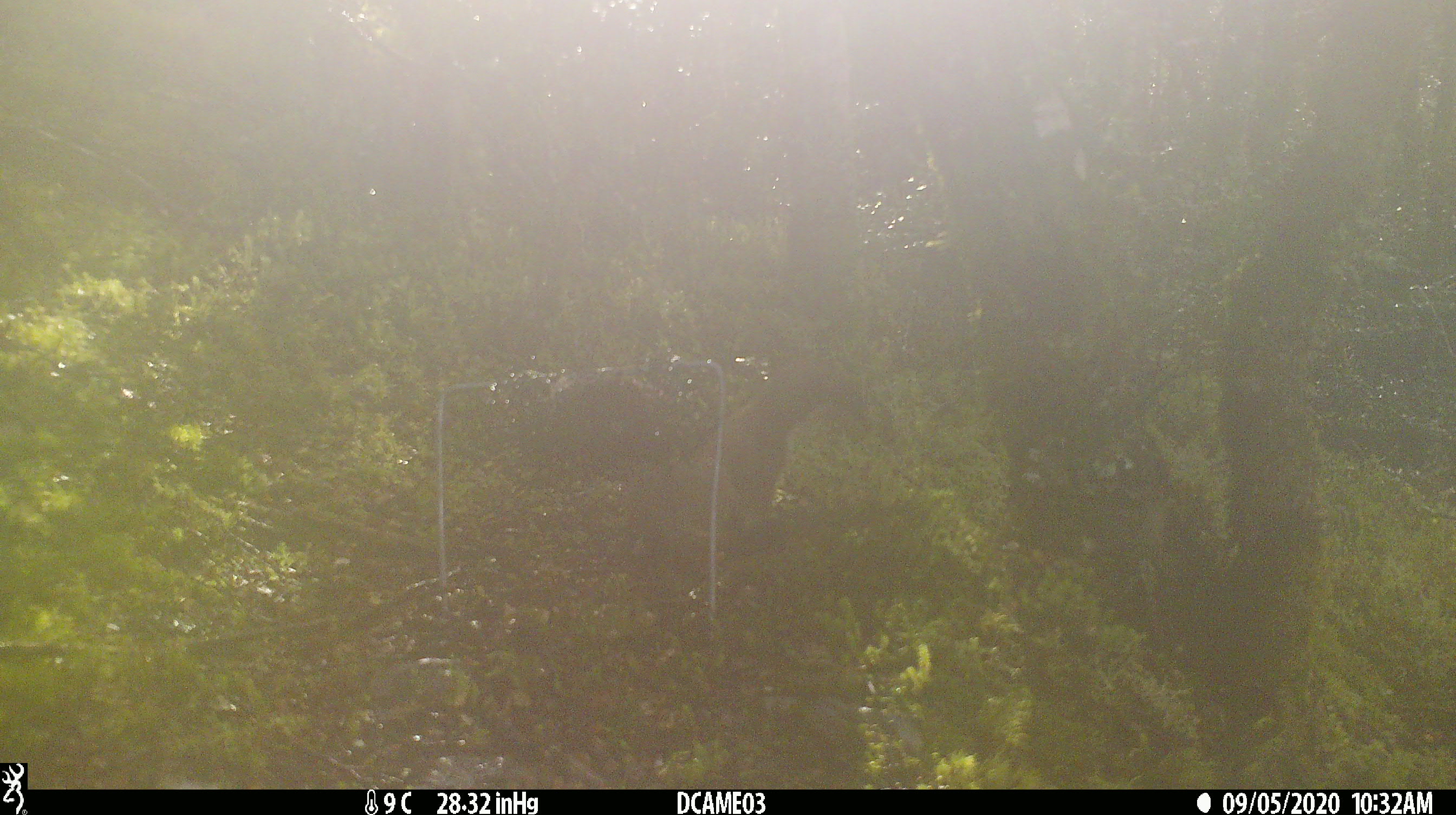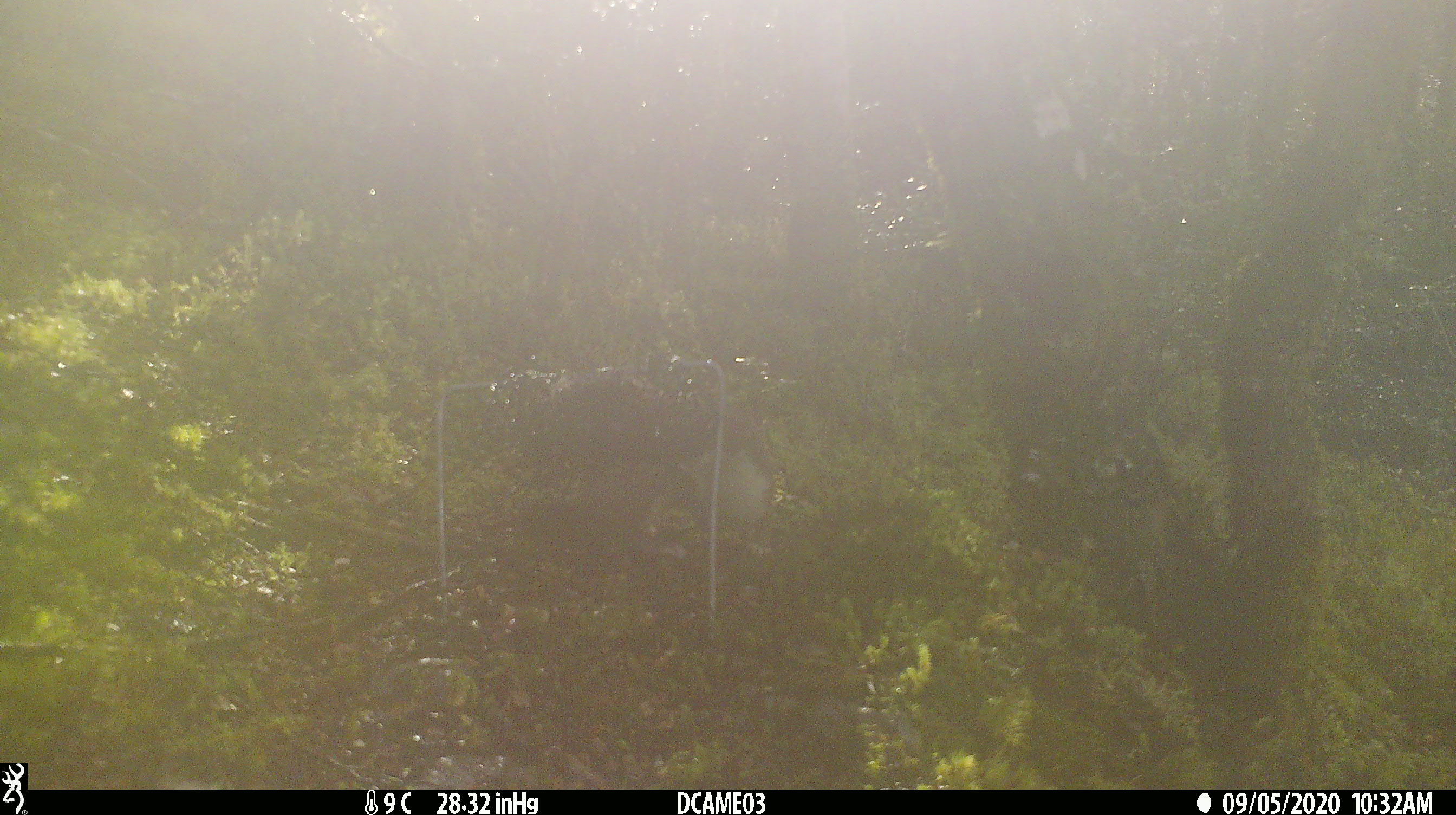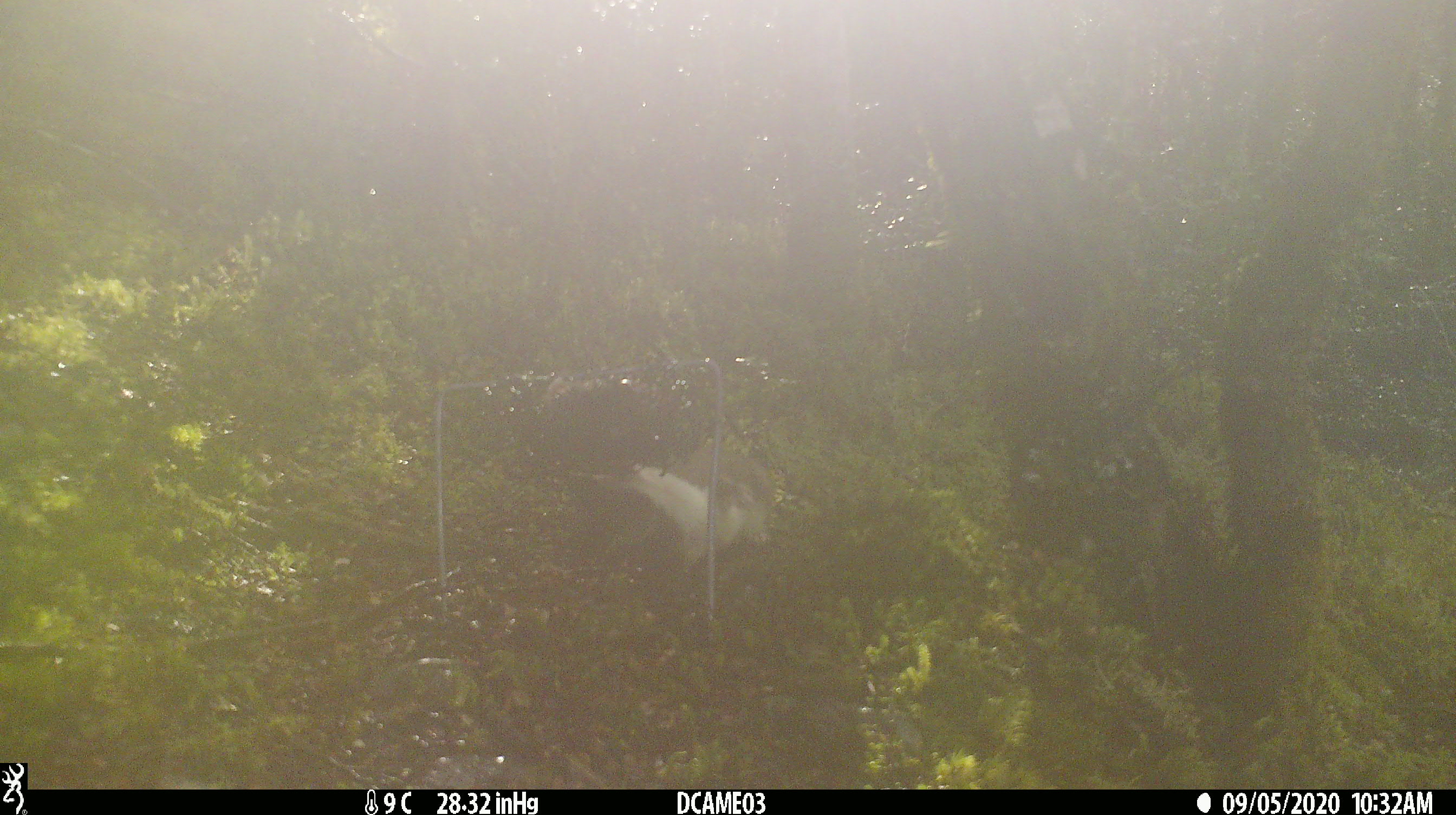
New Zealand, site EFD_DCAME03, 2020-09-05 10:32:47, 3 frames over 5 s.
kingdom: Animalia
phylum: Chordata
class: Mammalia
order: Carnivora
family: Mustelidae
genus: Mustela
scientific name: Mustela erminea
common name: stoat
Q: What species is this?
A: Stoat (Mustela erminea).